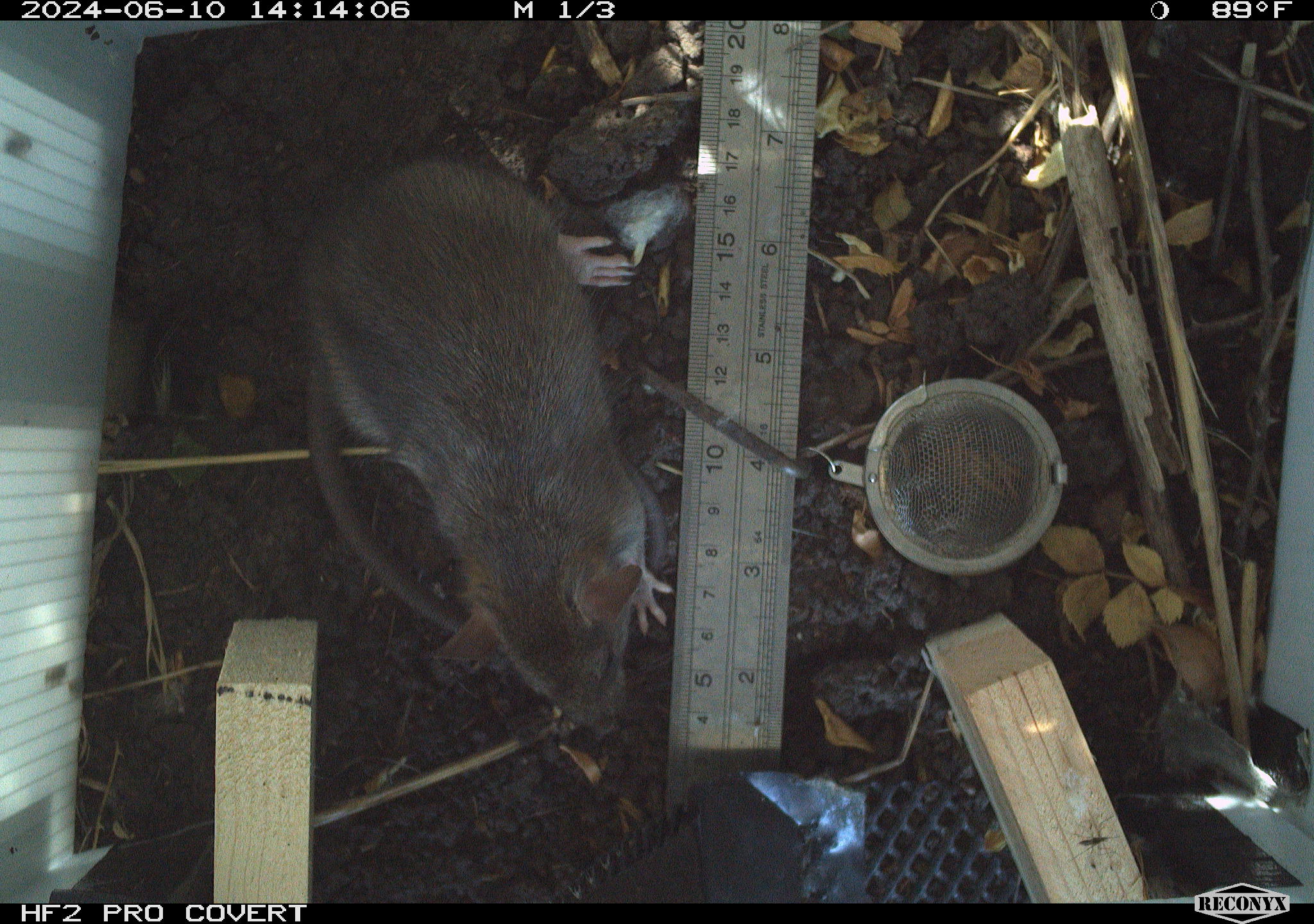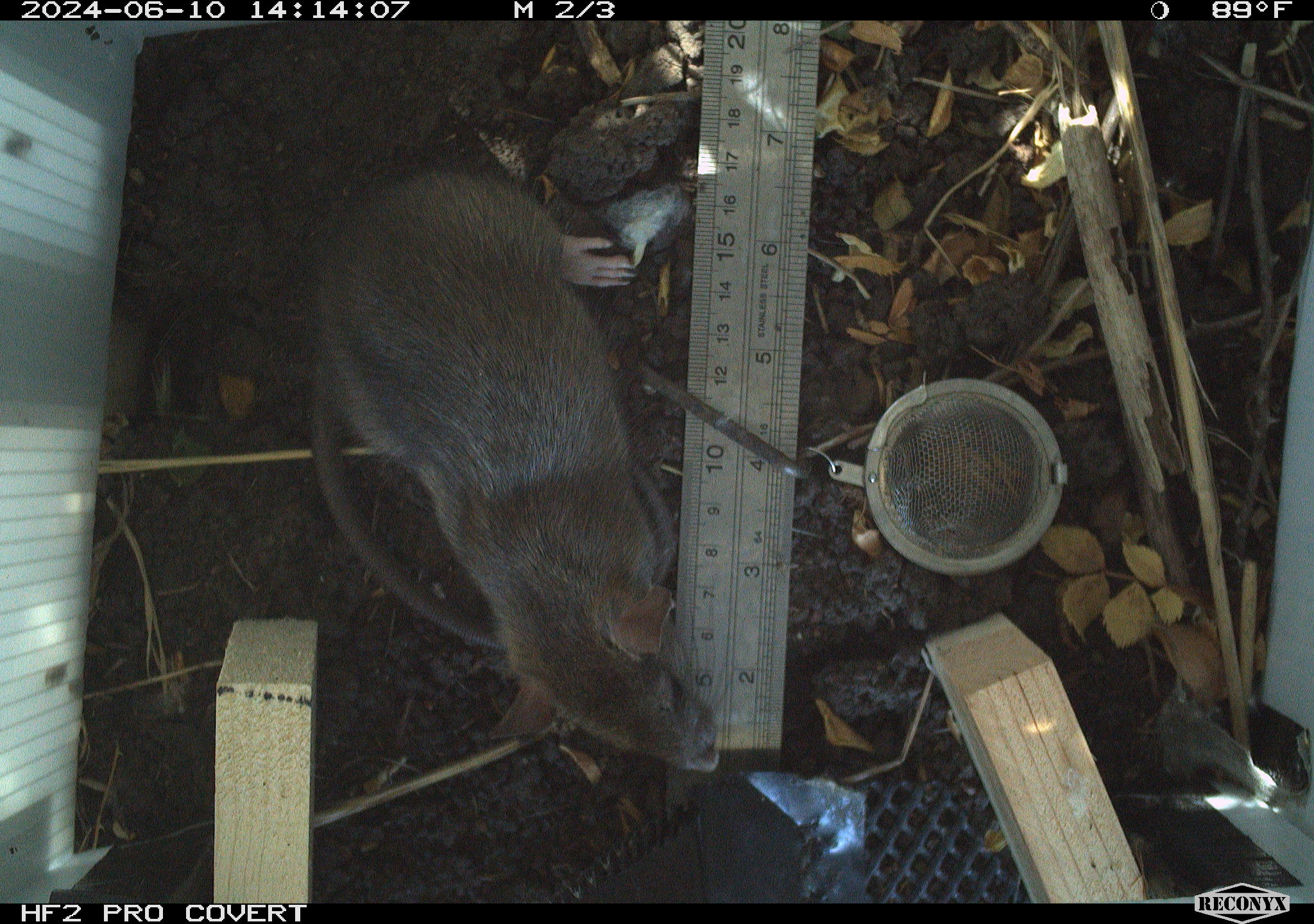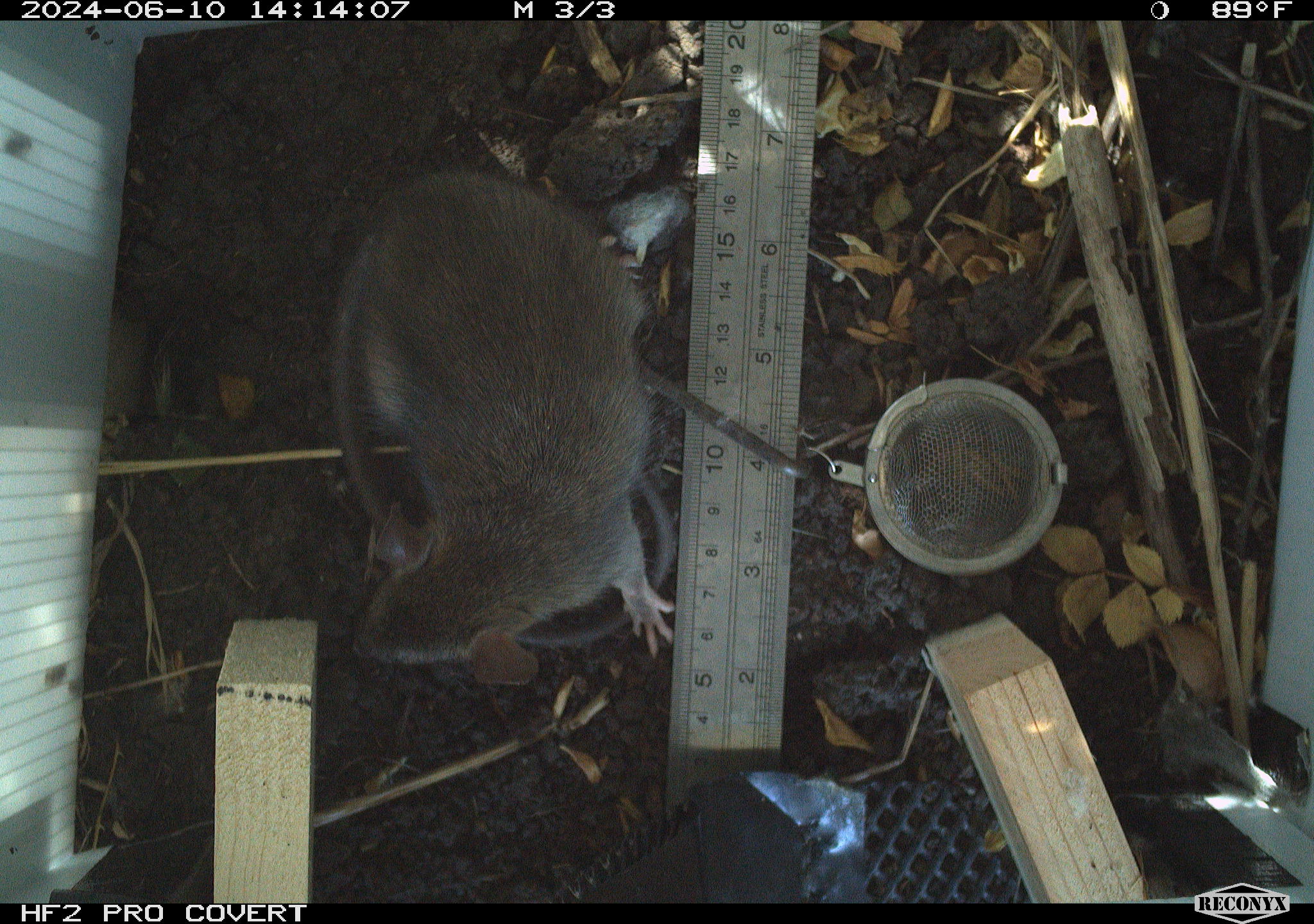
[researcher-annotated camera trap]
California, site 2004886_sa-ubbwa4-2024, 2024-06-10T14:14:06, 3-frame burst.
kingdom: Animalia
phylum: Chordata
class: Mammalia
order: Rodentia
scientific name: Rodentia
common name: woodrat or rat or mouse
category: woodrat or rat or mouse species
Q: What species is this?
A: Woodrat or rat or mouse species (woodrat or rat or mouse) (Rodentia).